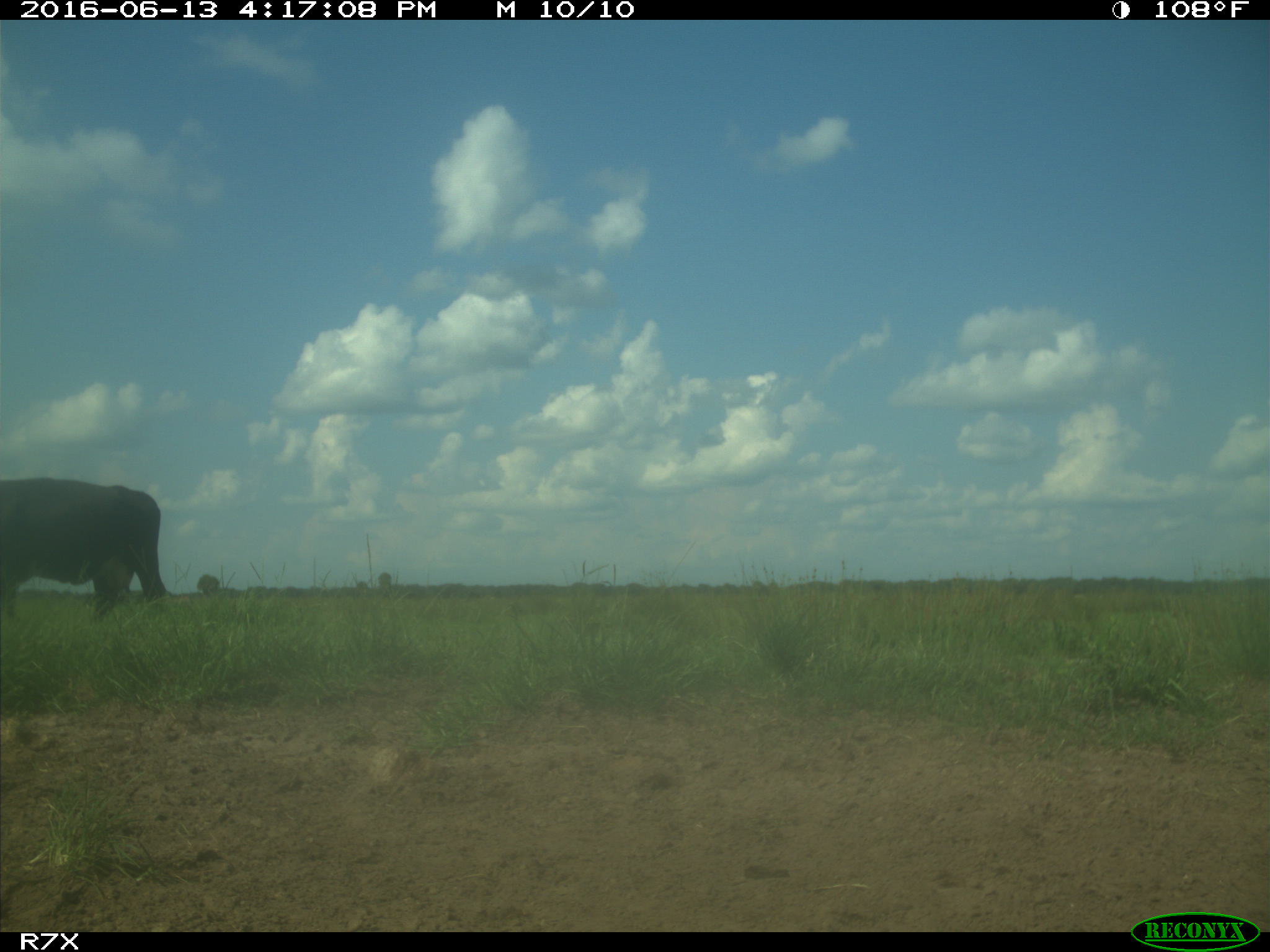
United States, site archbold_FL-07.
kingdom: Animalia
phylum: Chordata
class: Mammalia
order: Artiodactyla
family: Bovidae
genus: Bos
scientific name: Bos taurus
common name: domestic cow